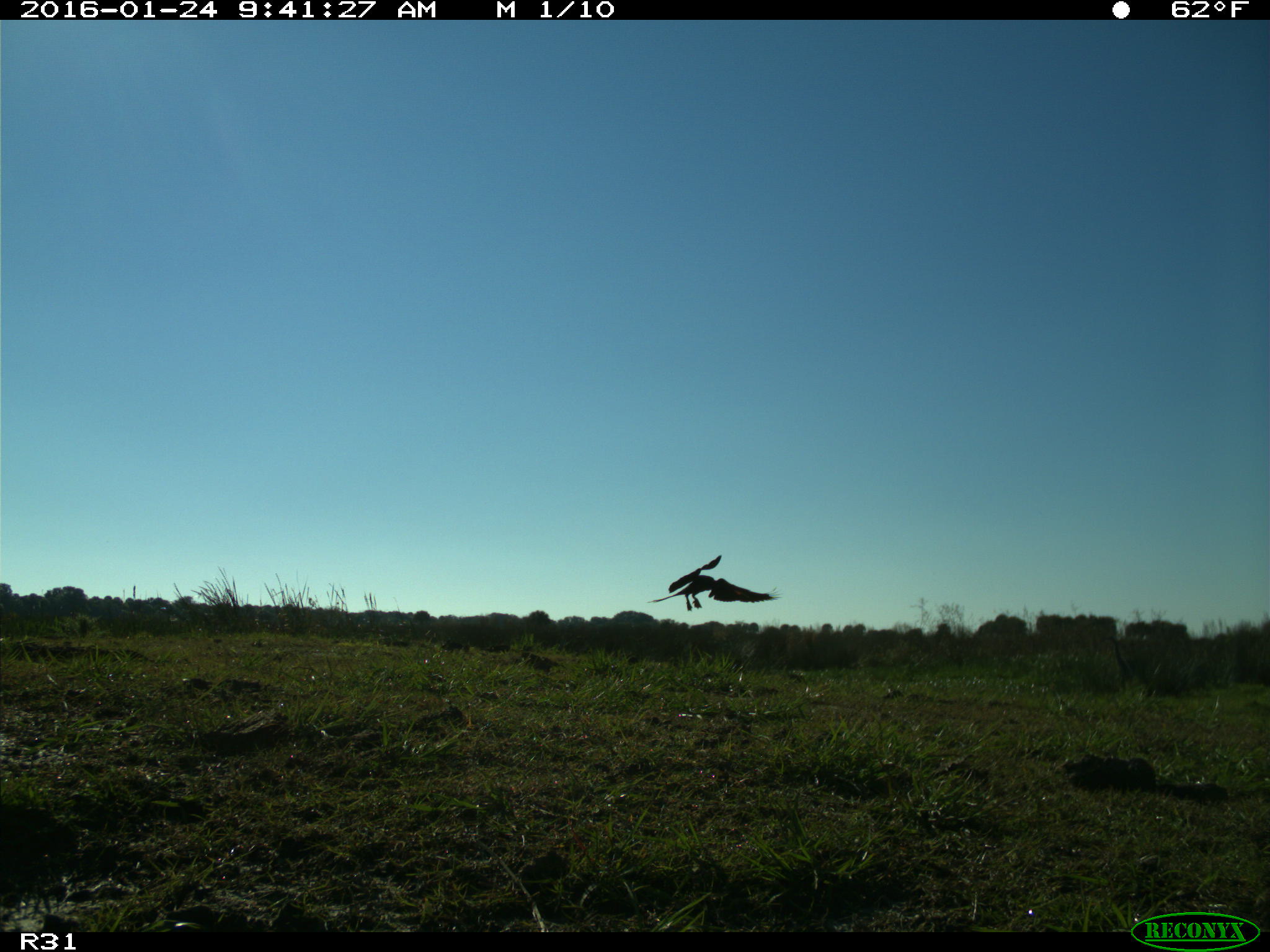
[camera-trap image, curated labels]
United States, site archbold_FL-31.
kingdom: Animalia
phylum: Chordata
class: Aves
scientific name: Aves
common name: birds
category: unidentified bird